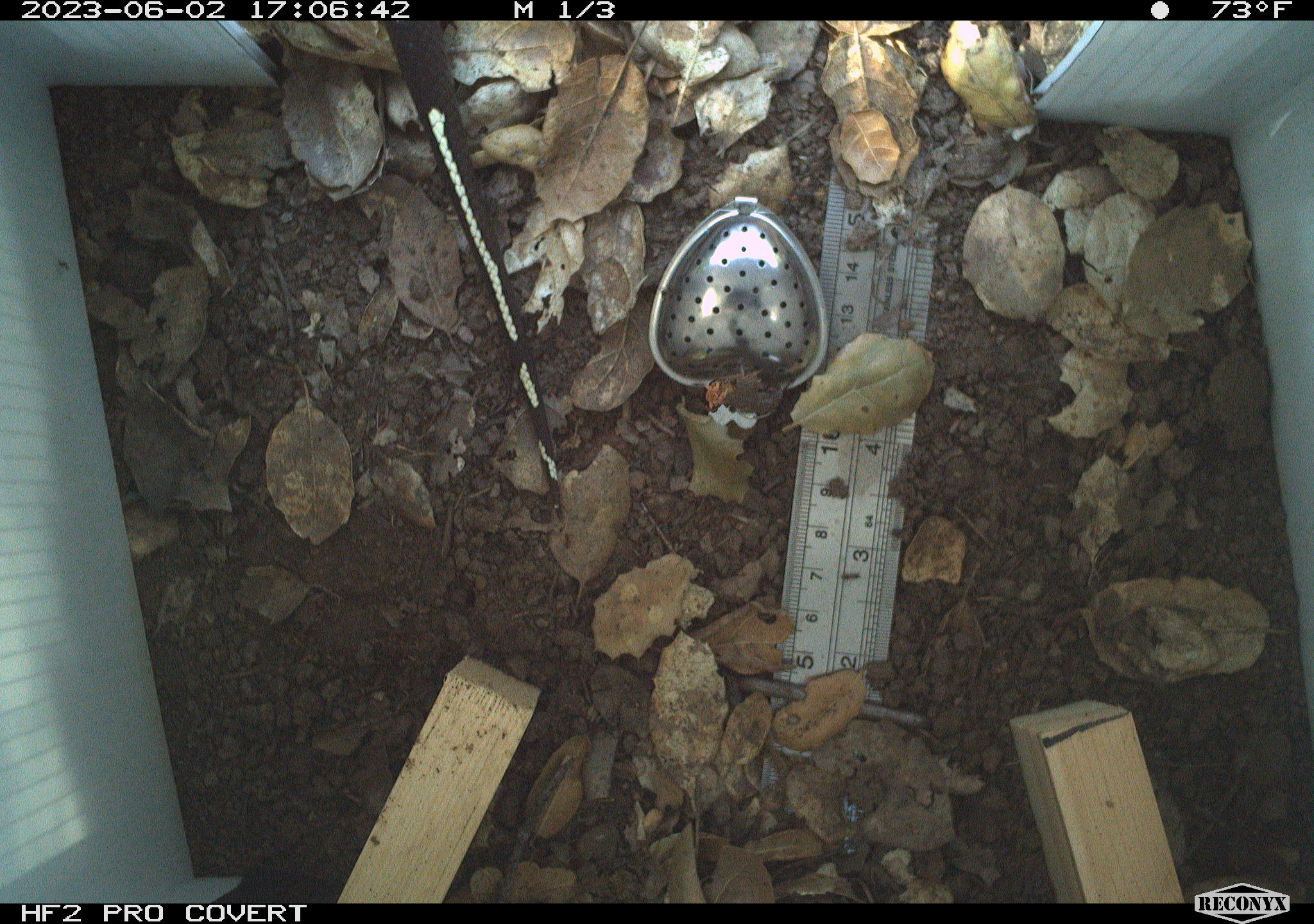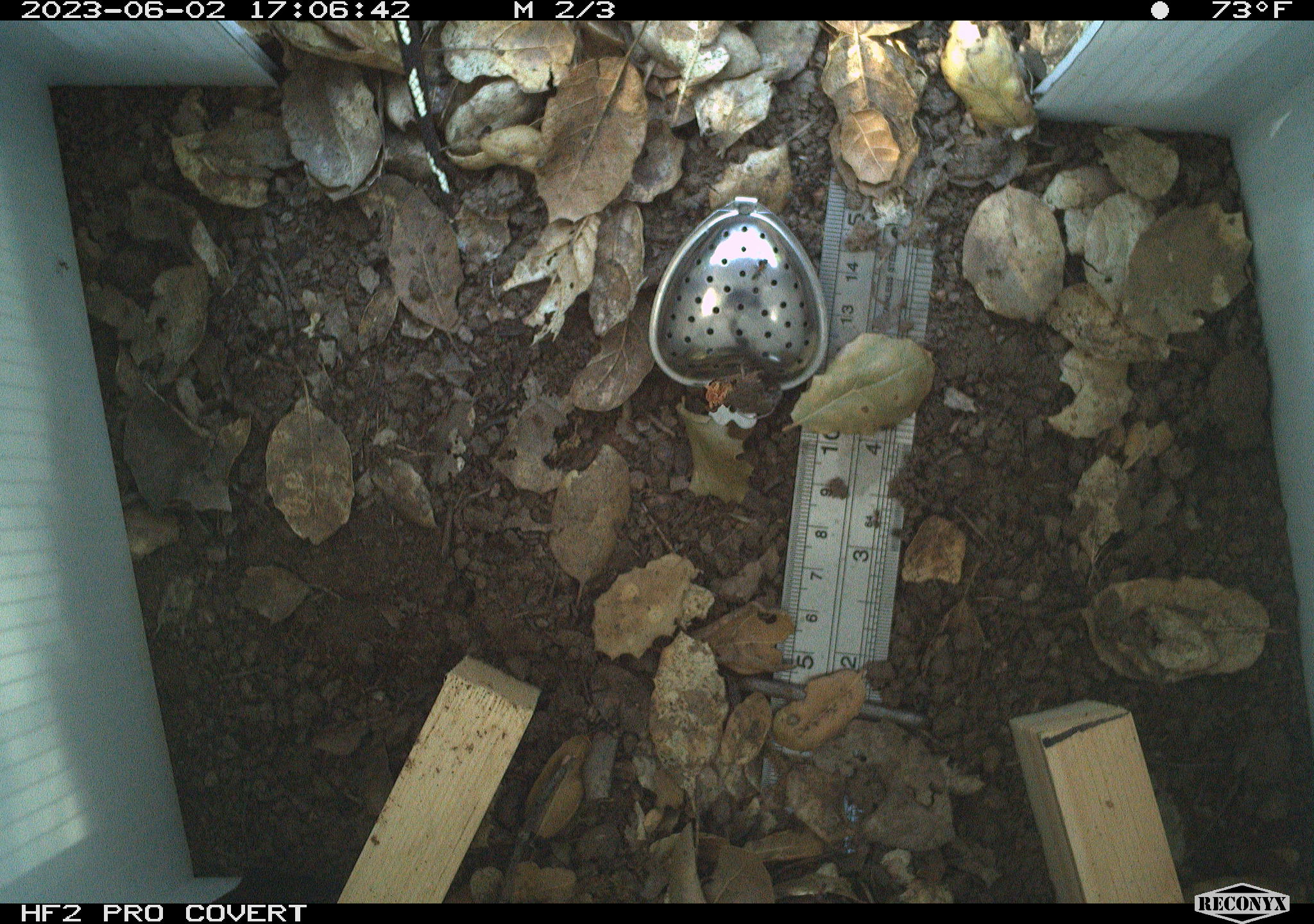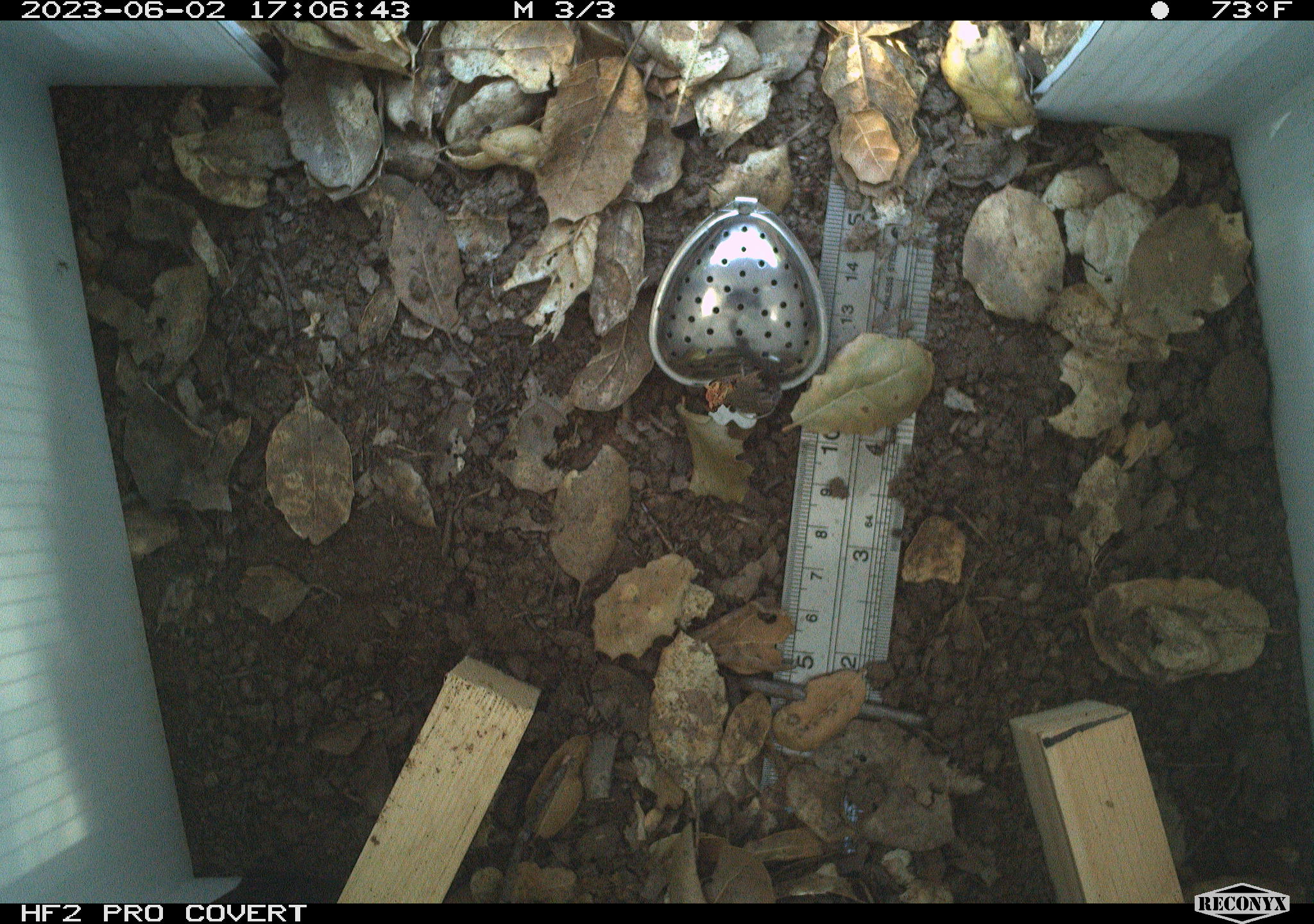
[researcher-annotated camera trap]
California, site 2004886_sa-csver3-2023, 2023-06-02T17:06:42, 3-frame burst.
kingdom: Animalia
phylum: Chordata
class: Reptilia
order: Squamata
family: Colubridae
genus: Lampropeltis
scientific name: Lampropeltis californiae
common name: california kingsnake